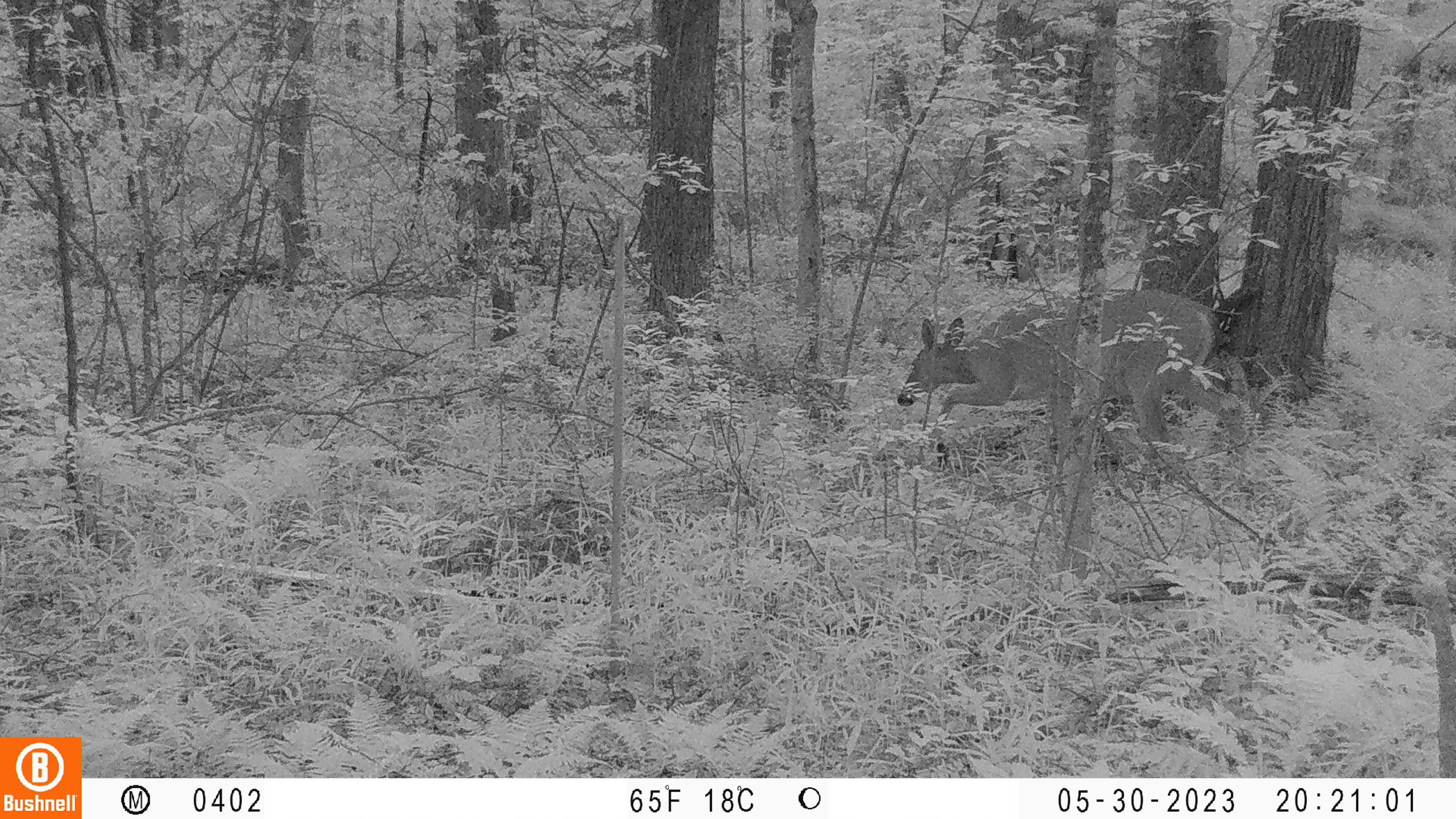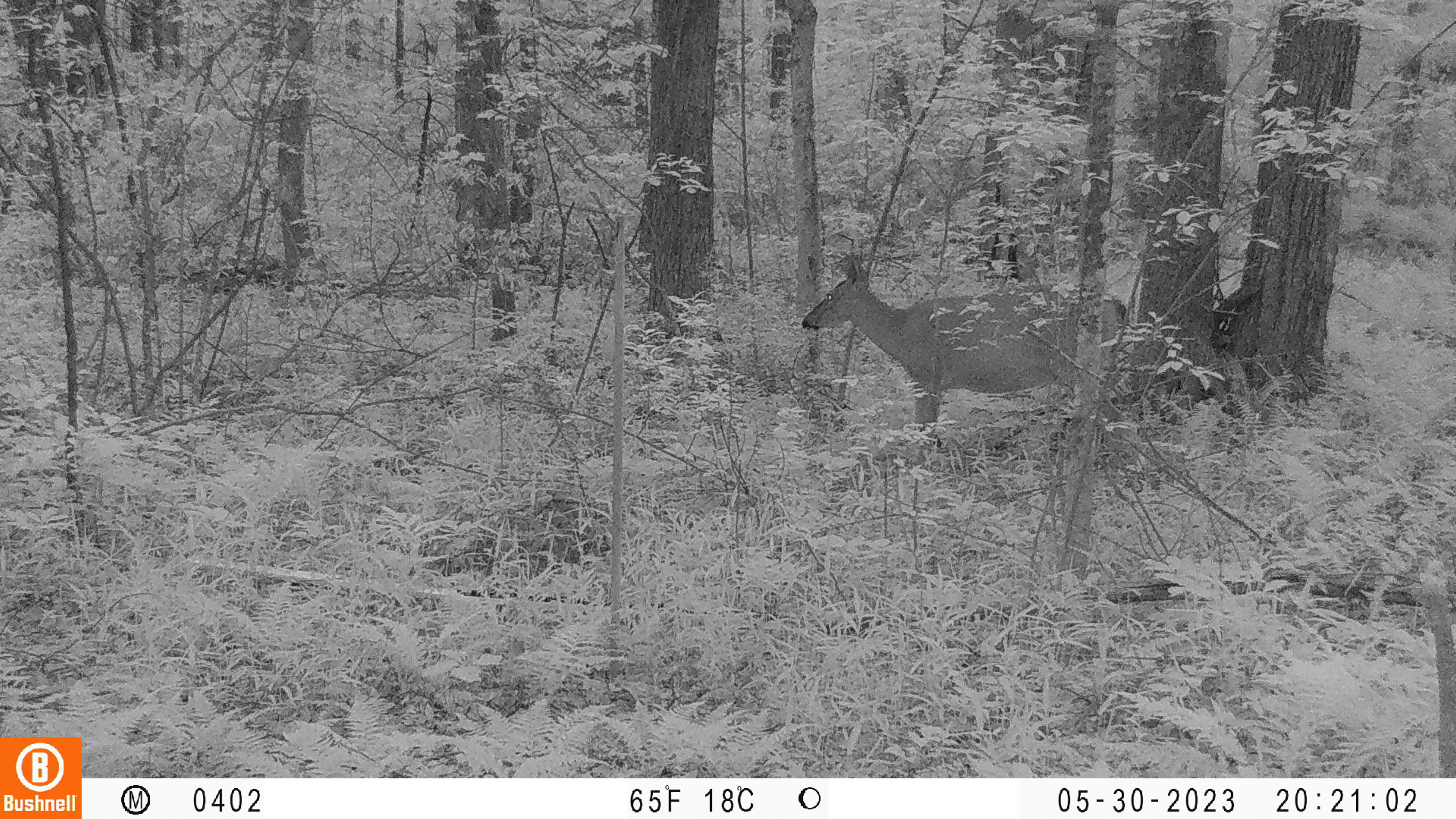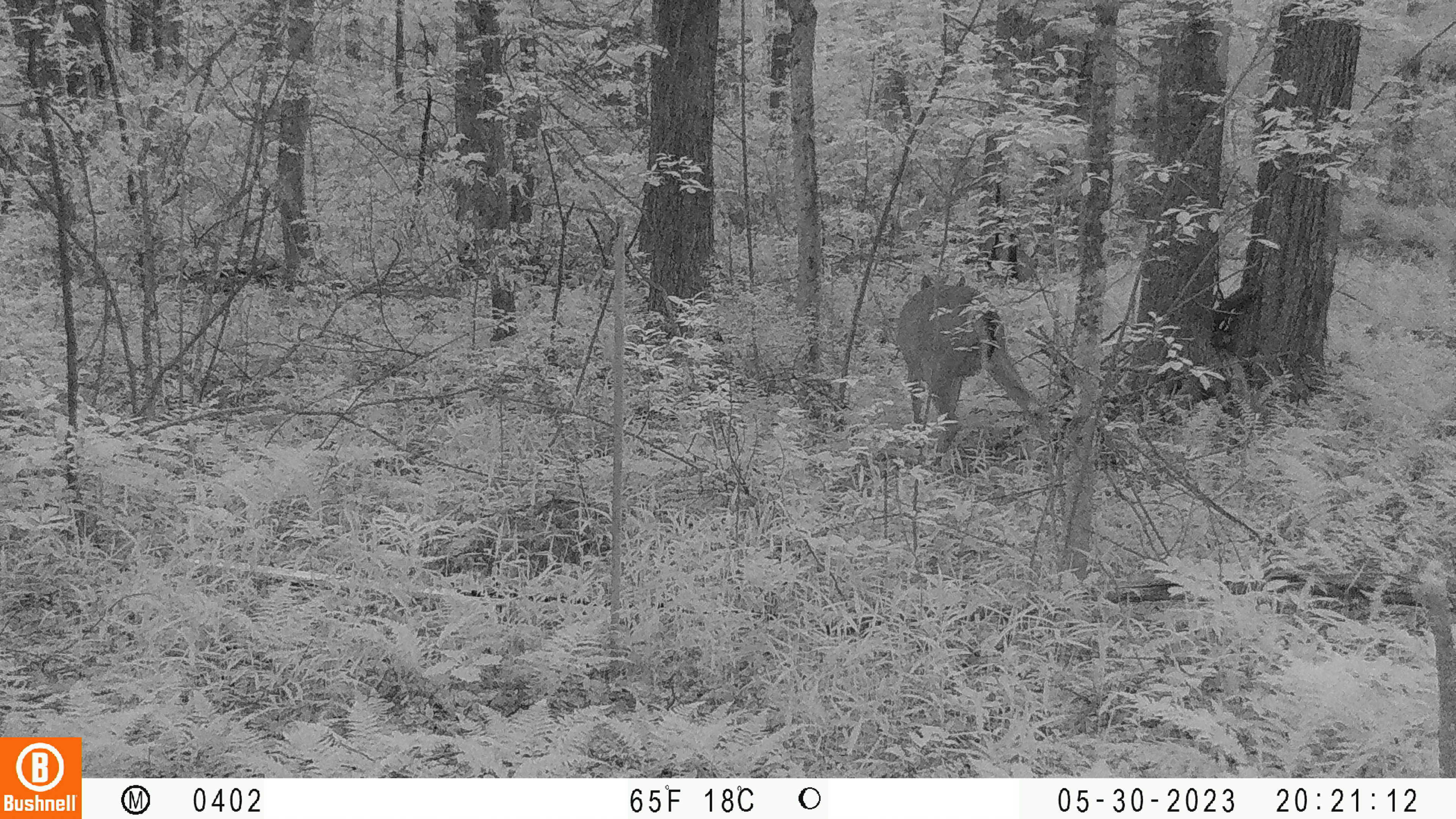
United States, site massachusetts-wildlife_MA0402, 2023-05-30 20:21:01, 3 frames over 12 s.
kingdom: Animalia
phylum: Chordata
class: Mammalia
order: Artiodactyla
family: Cervidae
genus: Odocoileus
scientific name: Odocoileus virginianus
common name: white-tailed deer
White-tailed deer (Odocoileus virginianus).